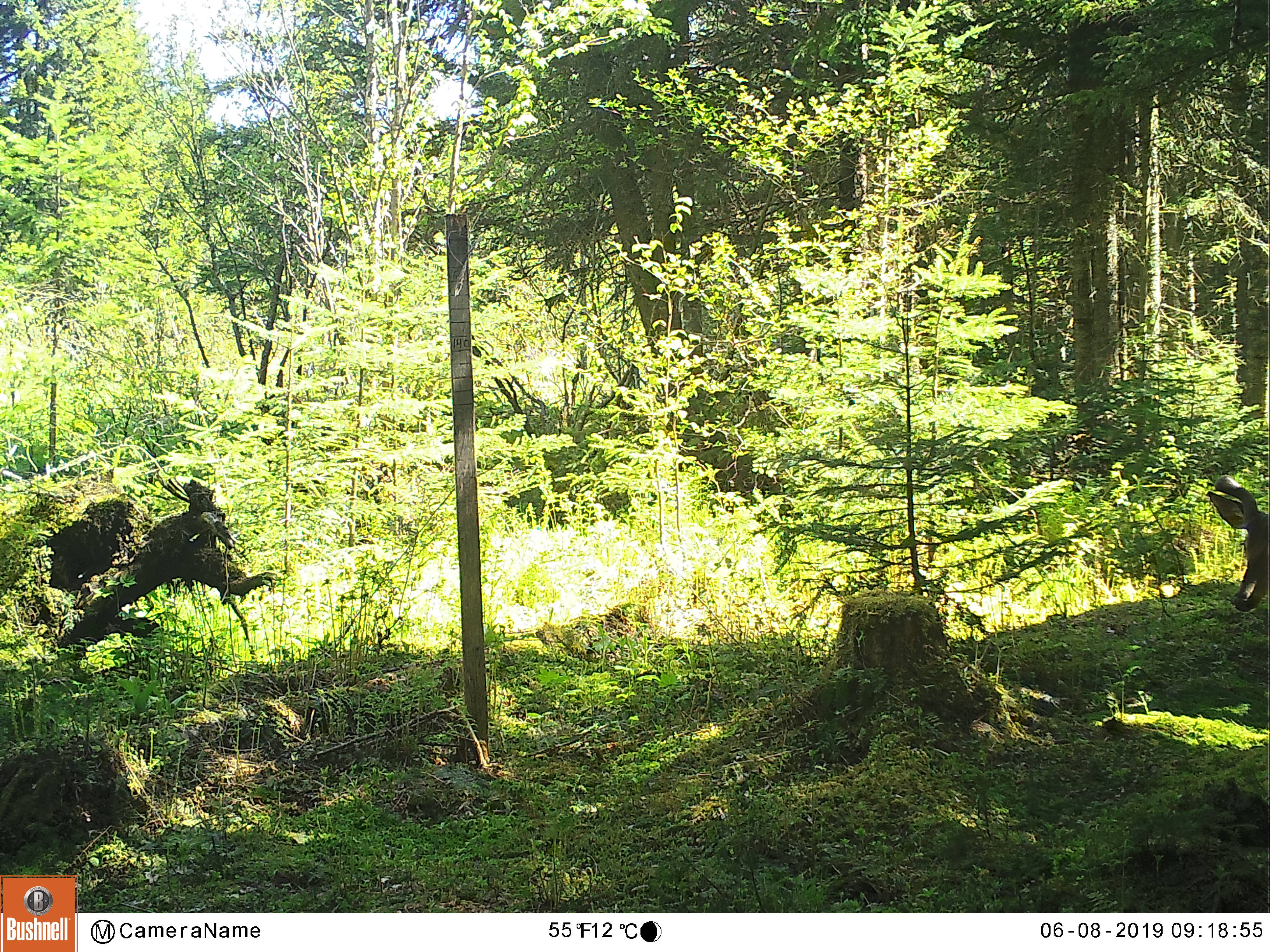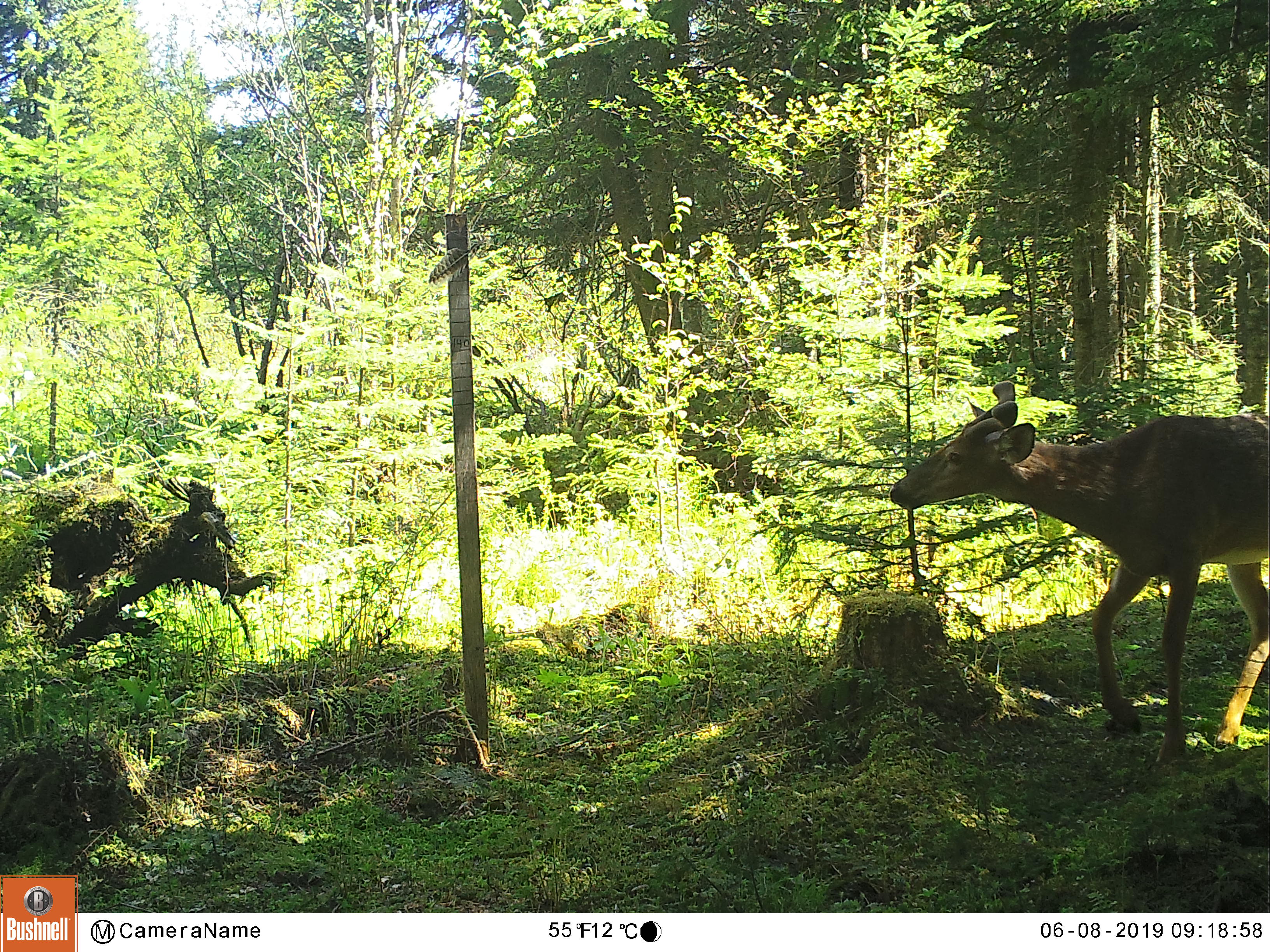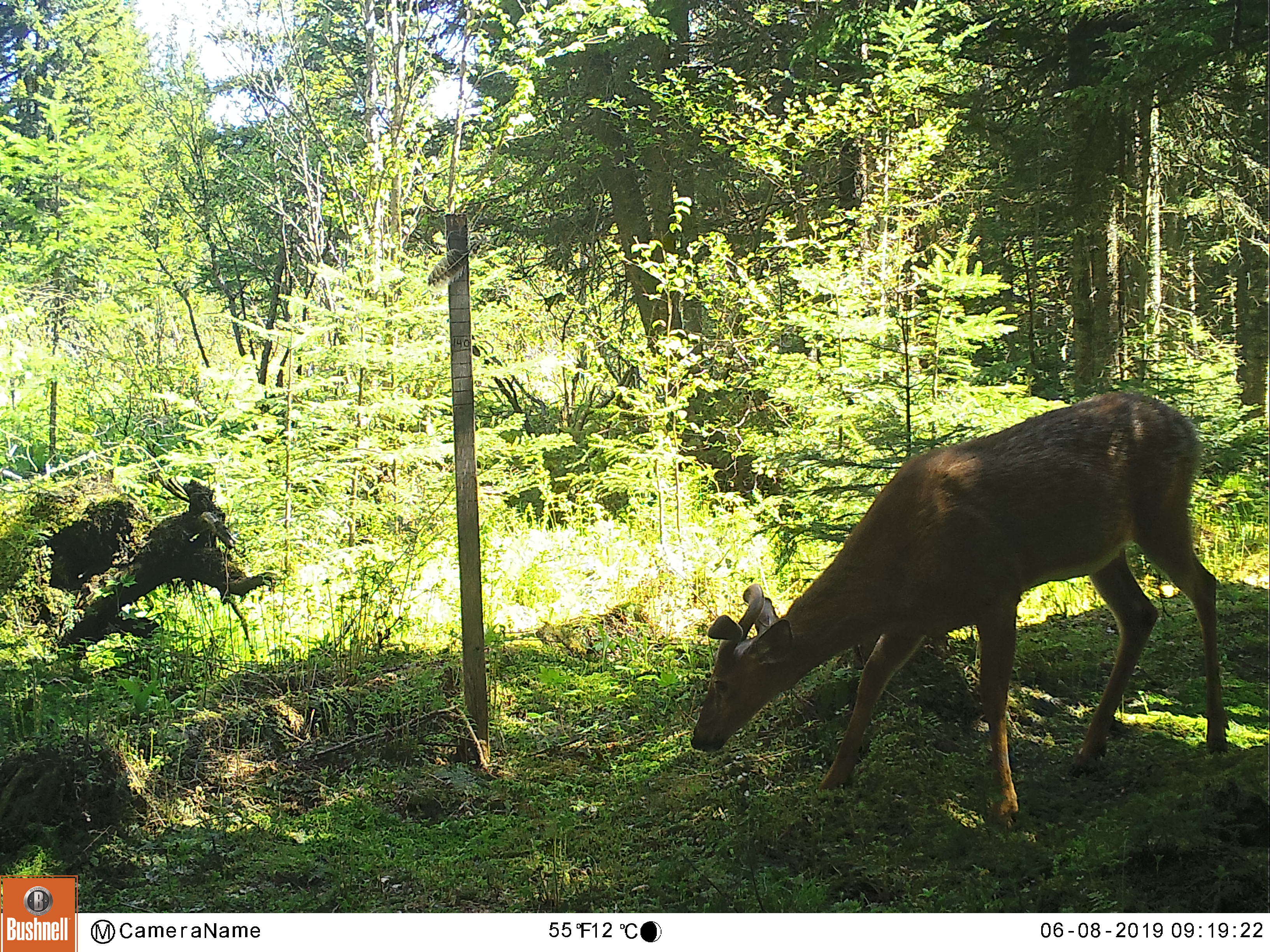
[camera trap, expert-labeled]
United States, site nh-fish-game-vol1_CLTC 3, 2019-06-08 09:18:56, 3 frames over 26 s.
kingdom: Animalia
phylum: Chordata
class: Mammalia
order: Artiodactyla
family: Cervidae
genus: Odocoileus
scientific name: Odocoileus virginianus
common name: white-tailed deer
White-tailed deer (Odocoileus virginianus).